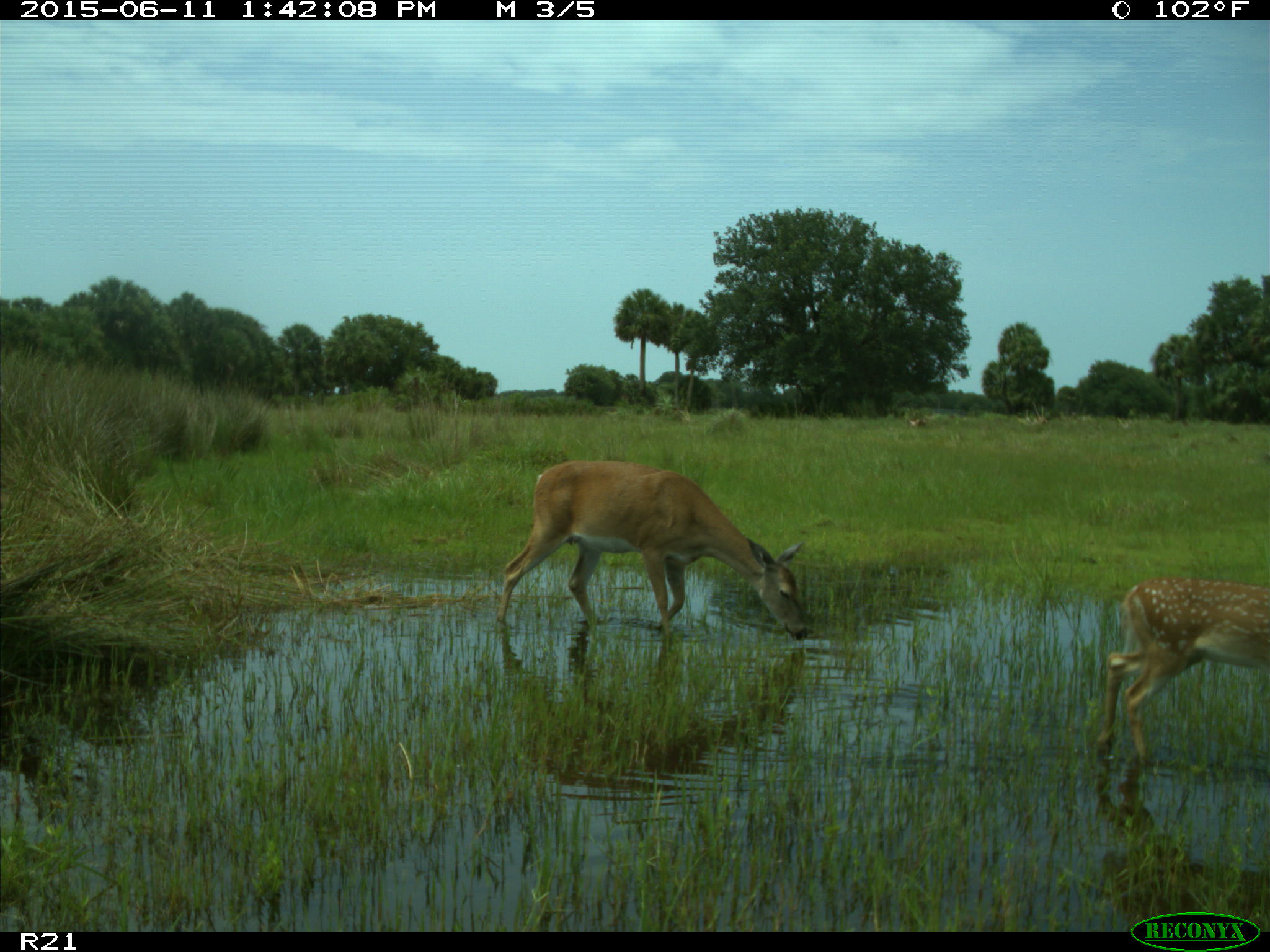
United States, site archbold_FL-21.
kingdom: Animalia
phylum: Chordata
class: Mammalia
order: Artiodactyla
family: Cervidae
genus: Odocoileus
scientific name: Odocoileus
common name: deer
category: unidentified deer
Unidentified deer (deer) (Odocoileus).